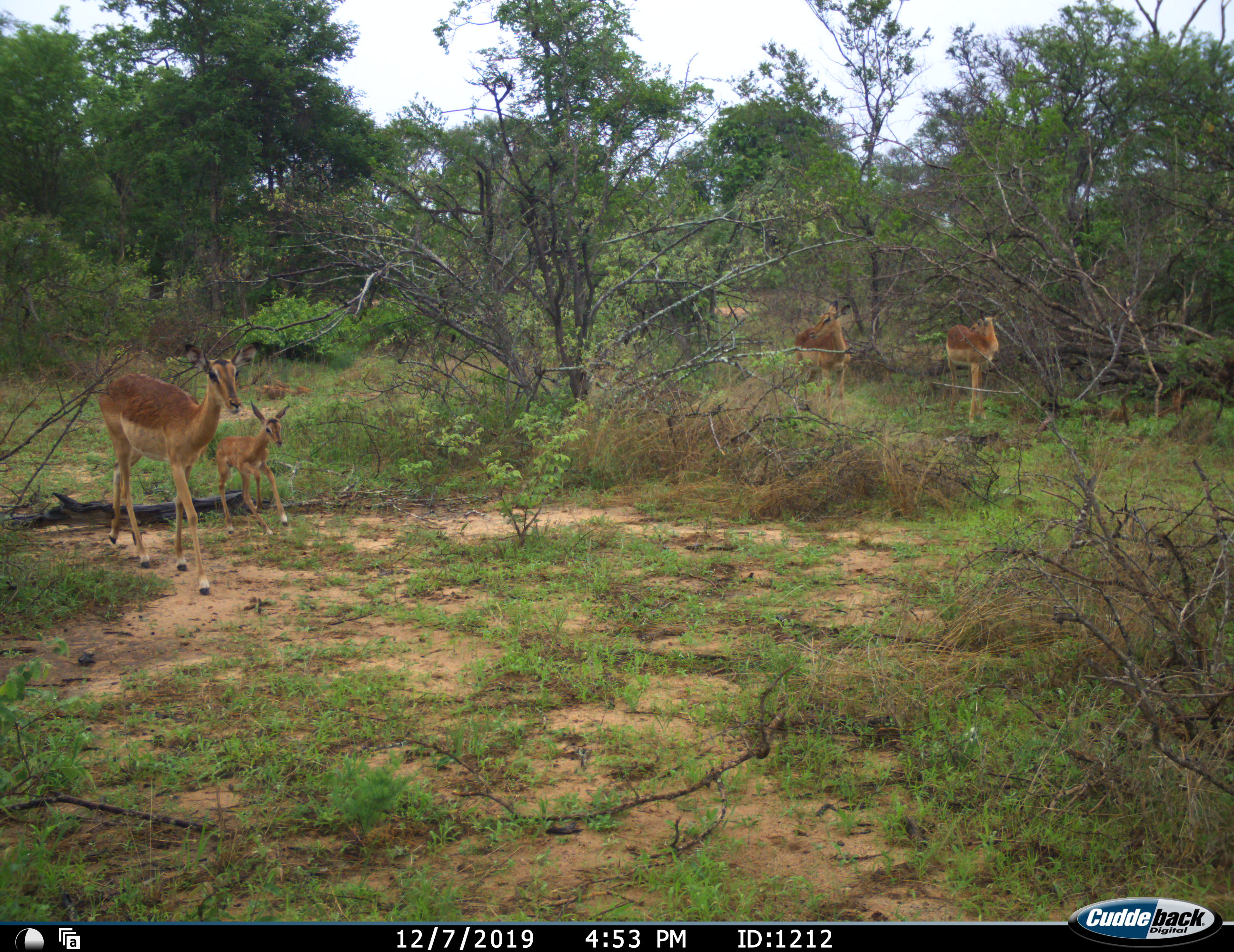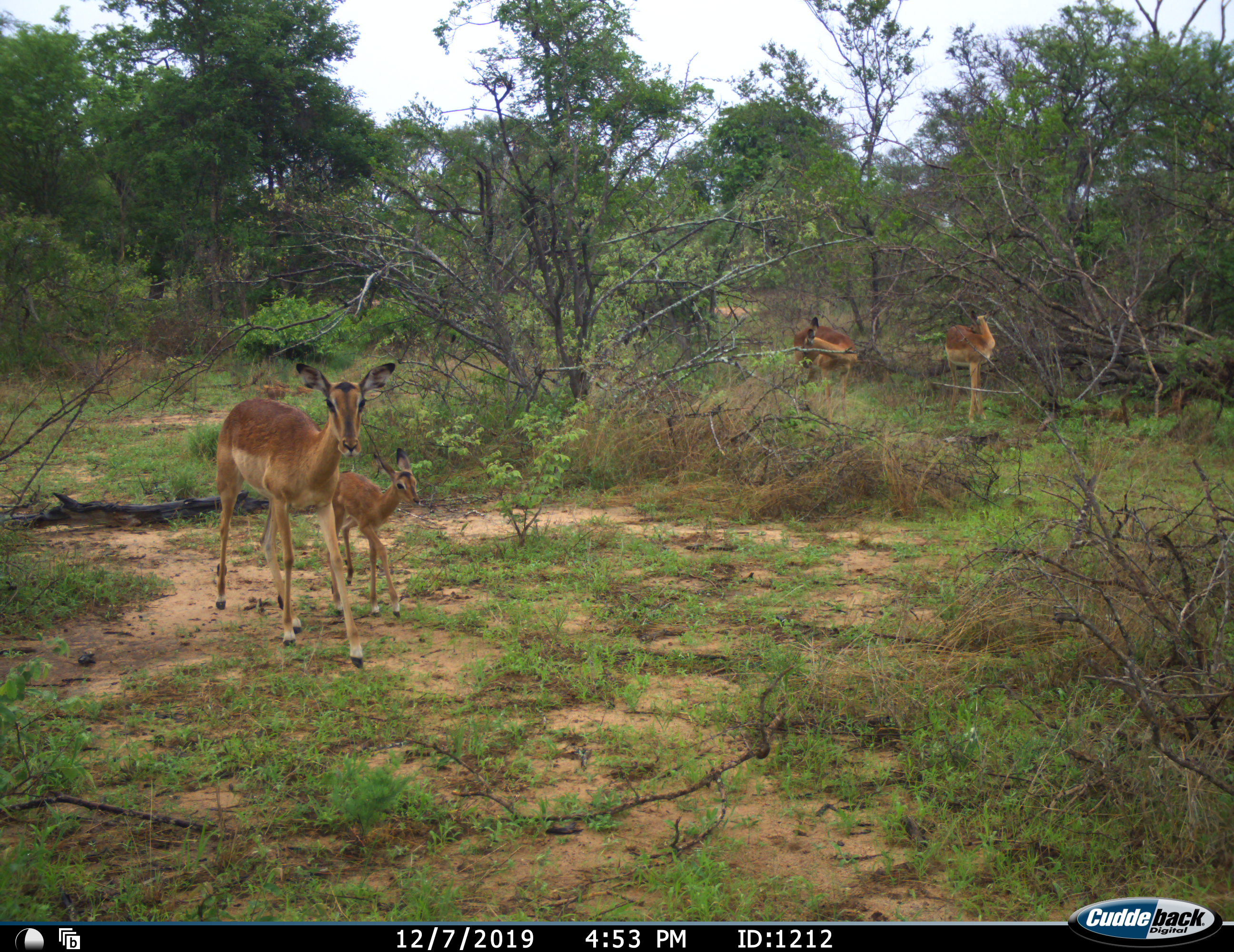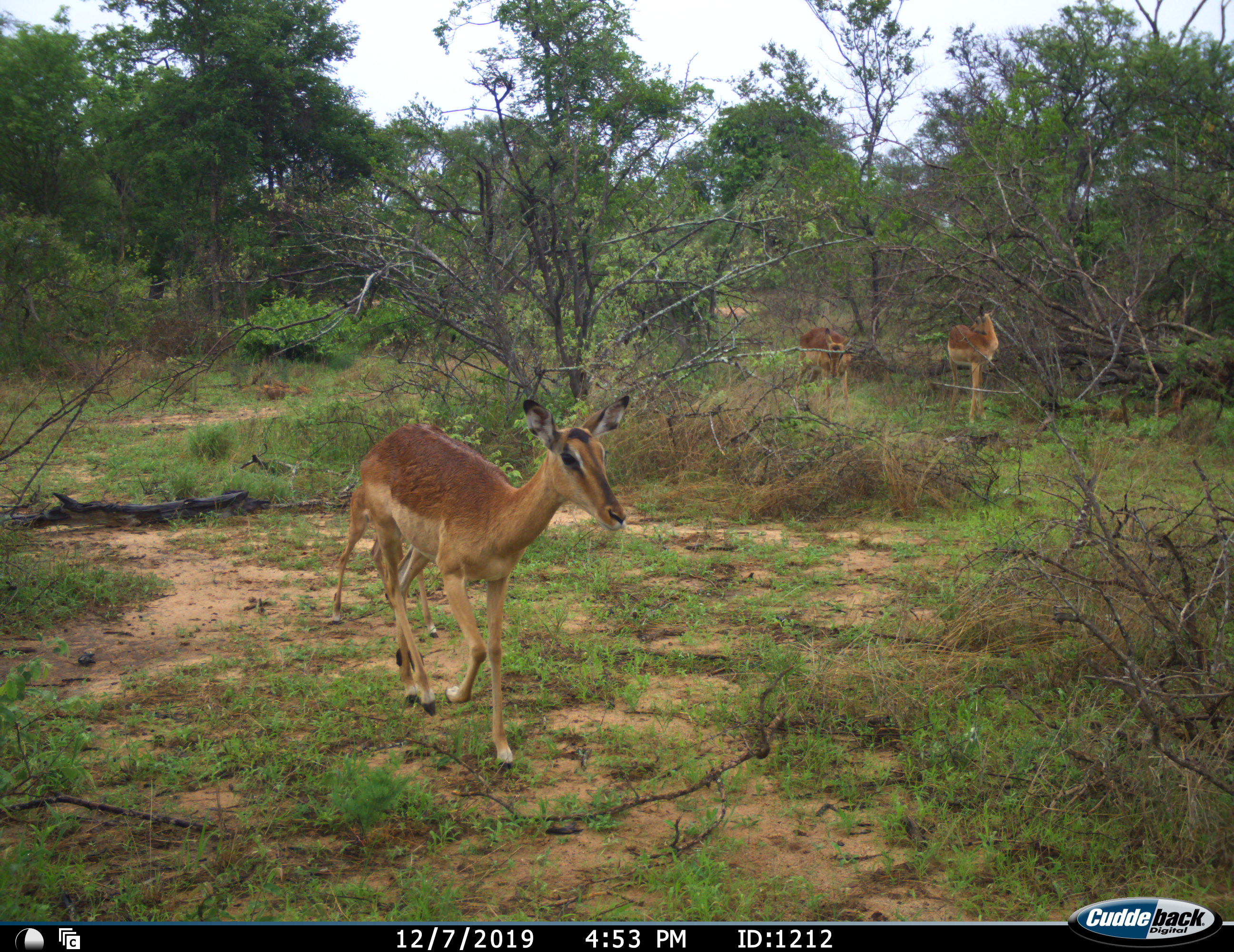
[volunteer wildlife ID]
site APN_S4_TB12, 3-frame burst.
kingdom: Animalia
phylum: Chordata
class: Mammalia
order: Artiodactyla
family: Bovidae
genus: Aepyceros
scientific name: Aepyceros melampus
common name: impala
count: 4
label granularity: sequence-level